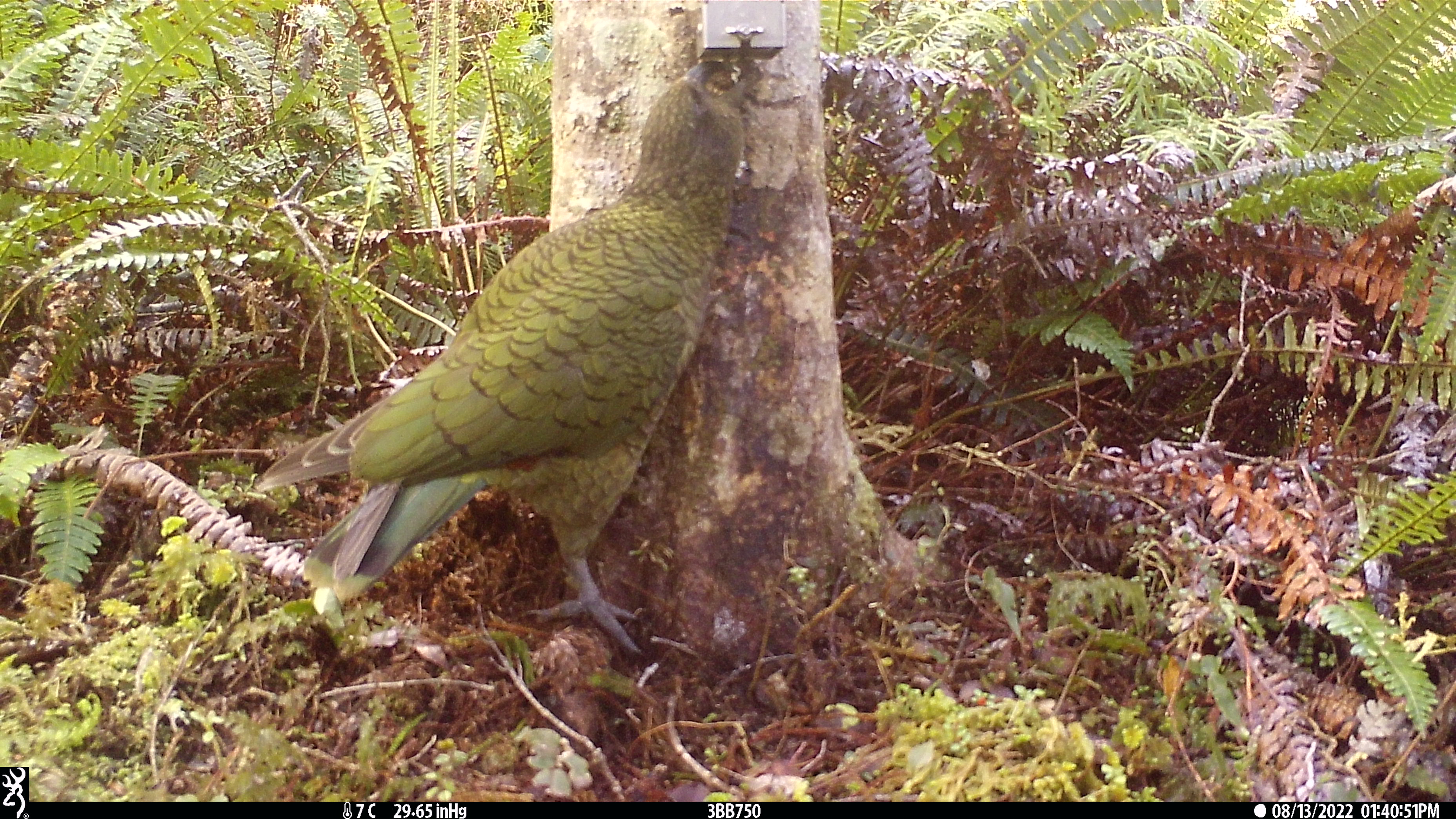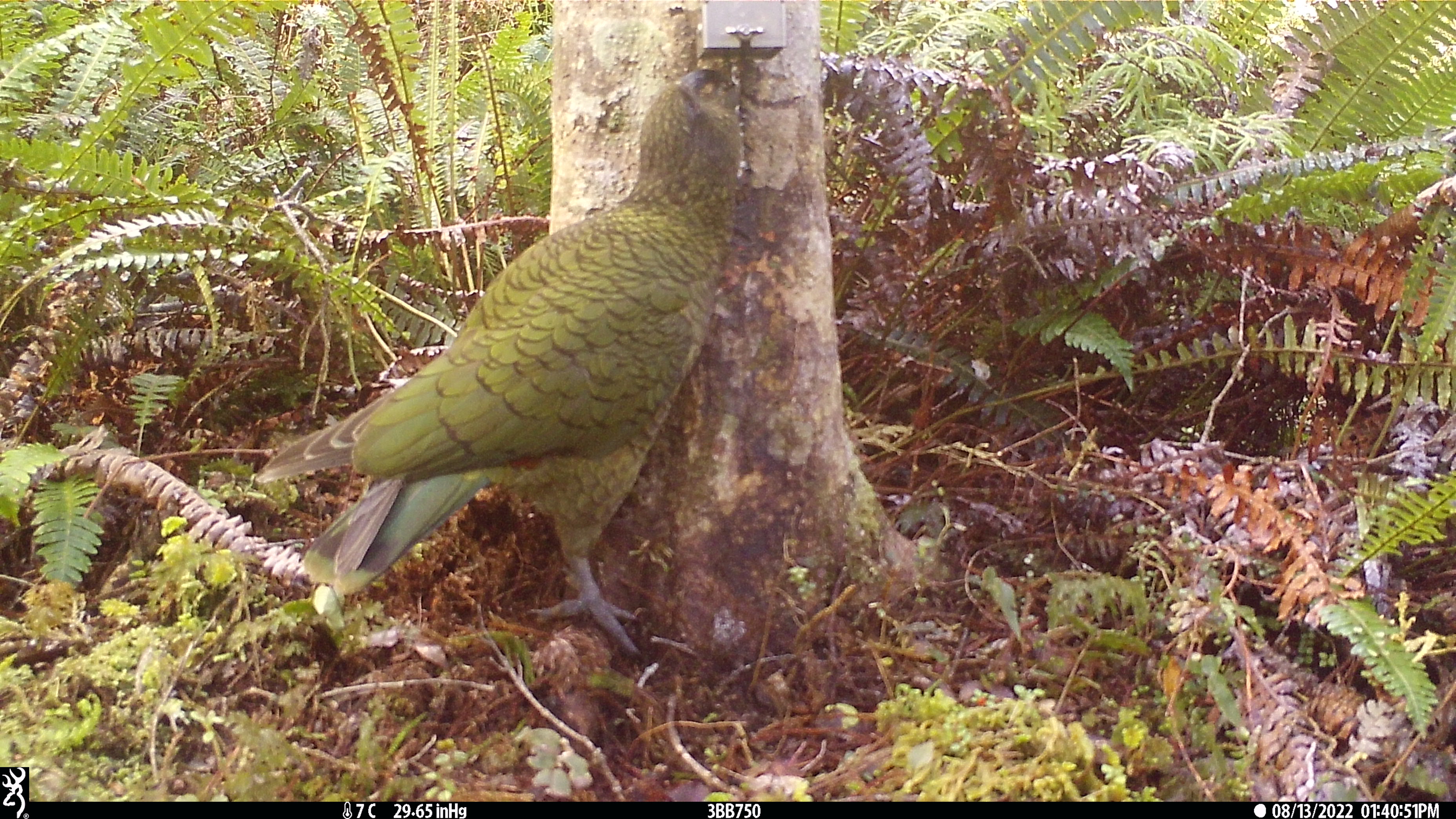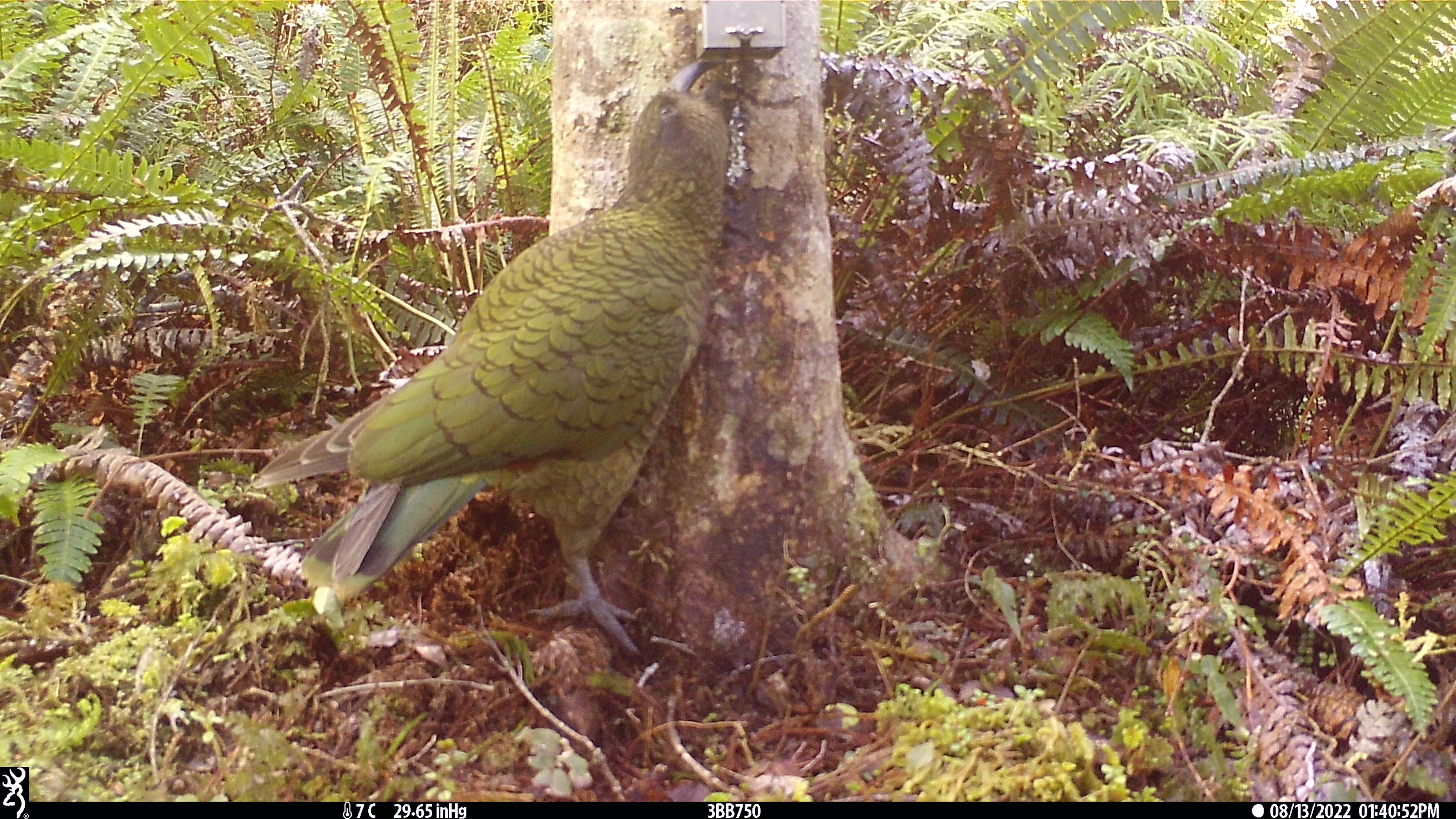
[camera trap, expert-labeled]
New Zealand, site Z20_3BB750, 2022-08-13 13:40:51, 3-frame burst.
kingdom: Animalia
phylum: Chordata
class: Aves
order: Psittaciformes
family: Strigopidae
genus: Nestor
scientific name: Nestor notabilis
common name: kea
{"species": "kea (Nestor notabilis)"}